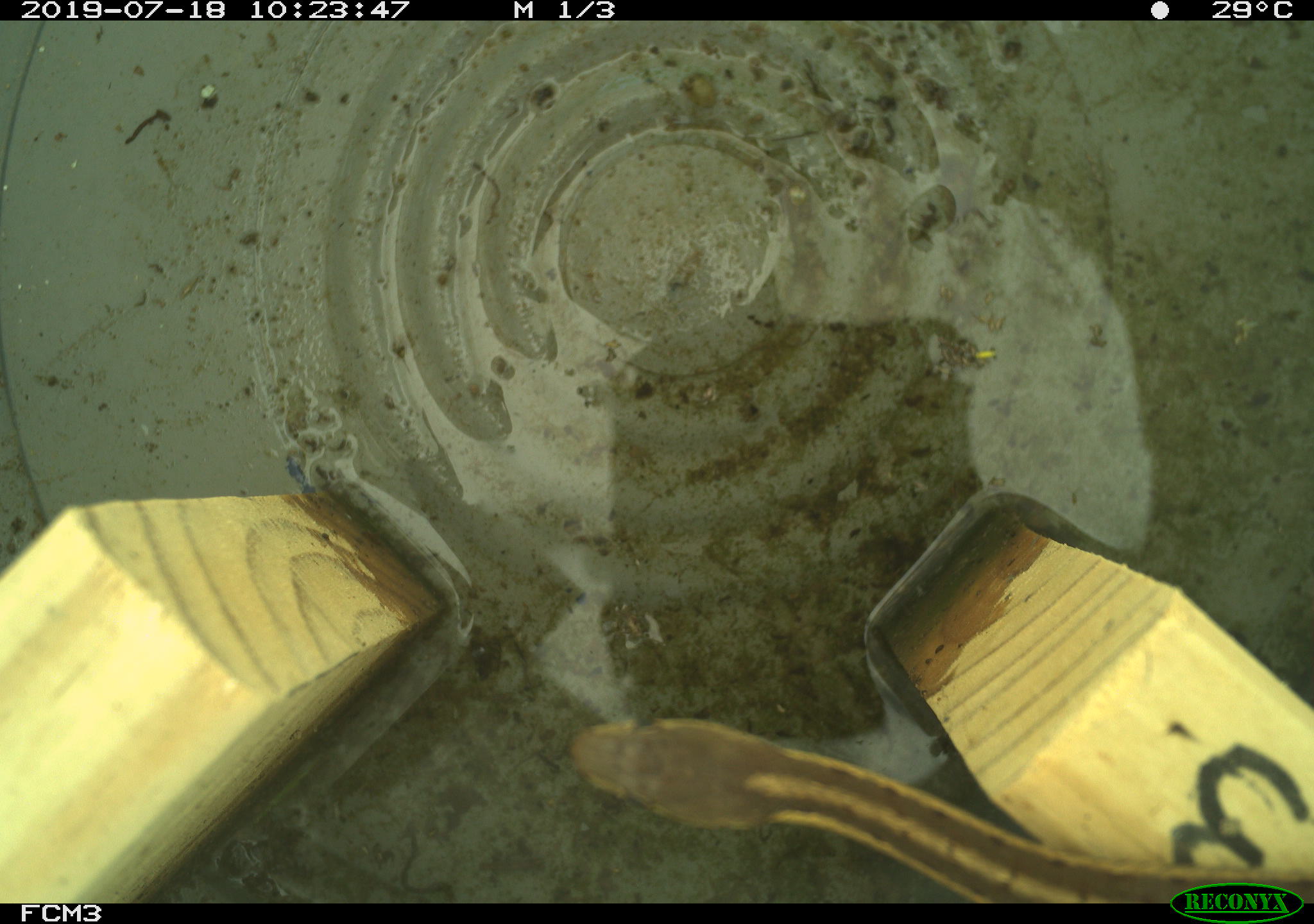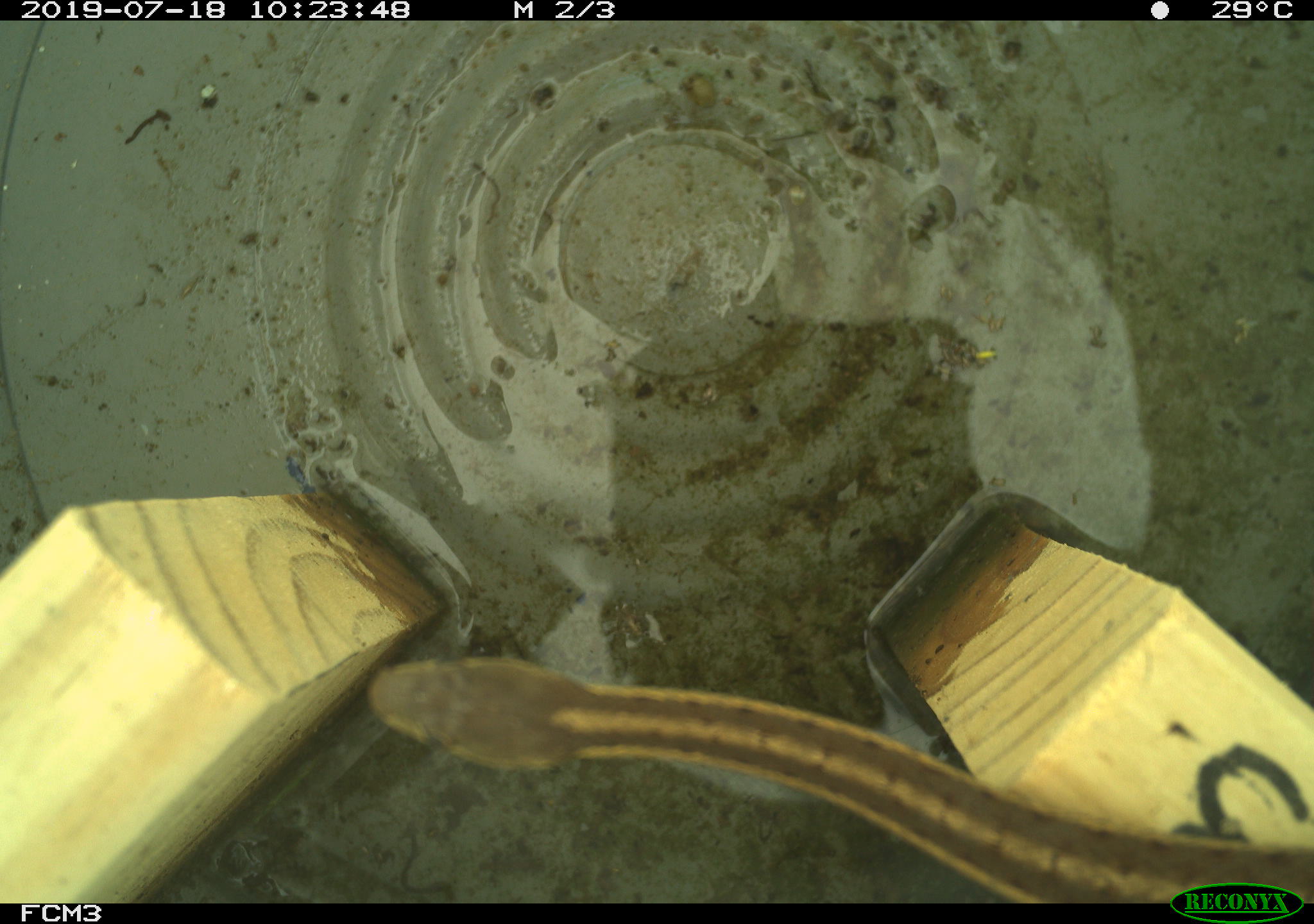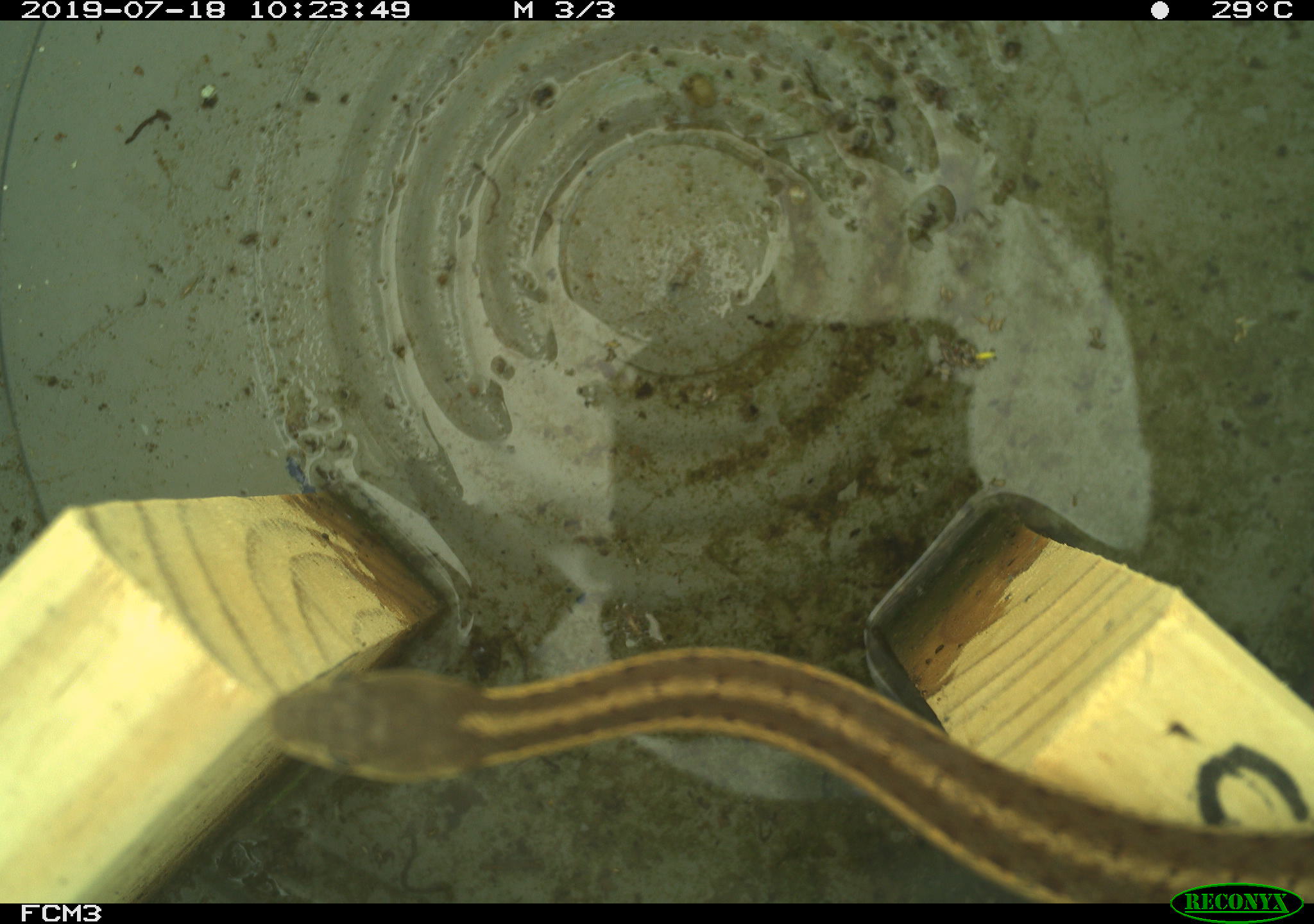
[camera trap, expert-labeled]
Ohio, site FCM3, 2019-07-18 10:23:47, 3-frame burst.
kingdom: Animalia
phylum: Chordata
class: Reptilia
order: Squamata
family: Colubridae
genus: Thamnophis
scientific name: Thamnophis sirtalis sirtalis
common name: eastern gartersnake